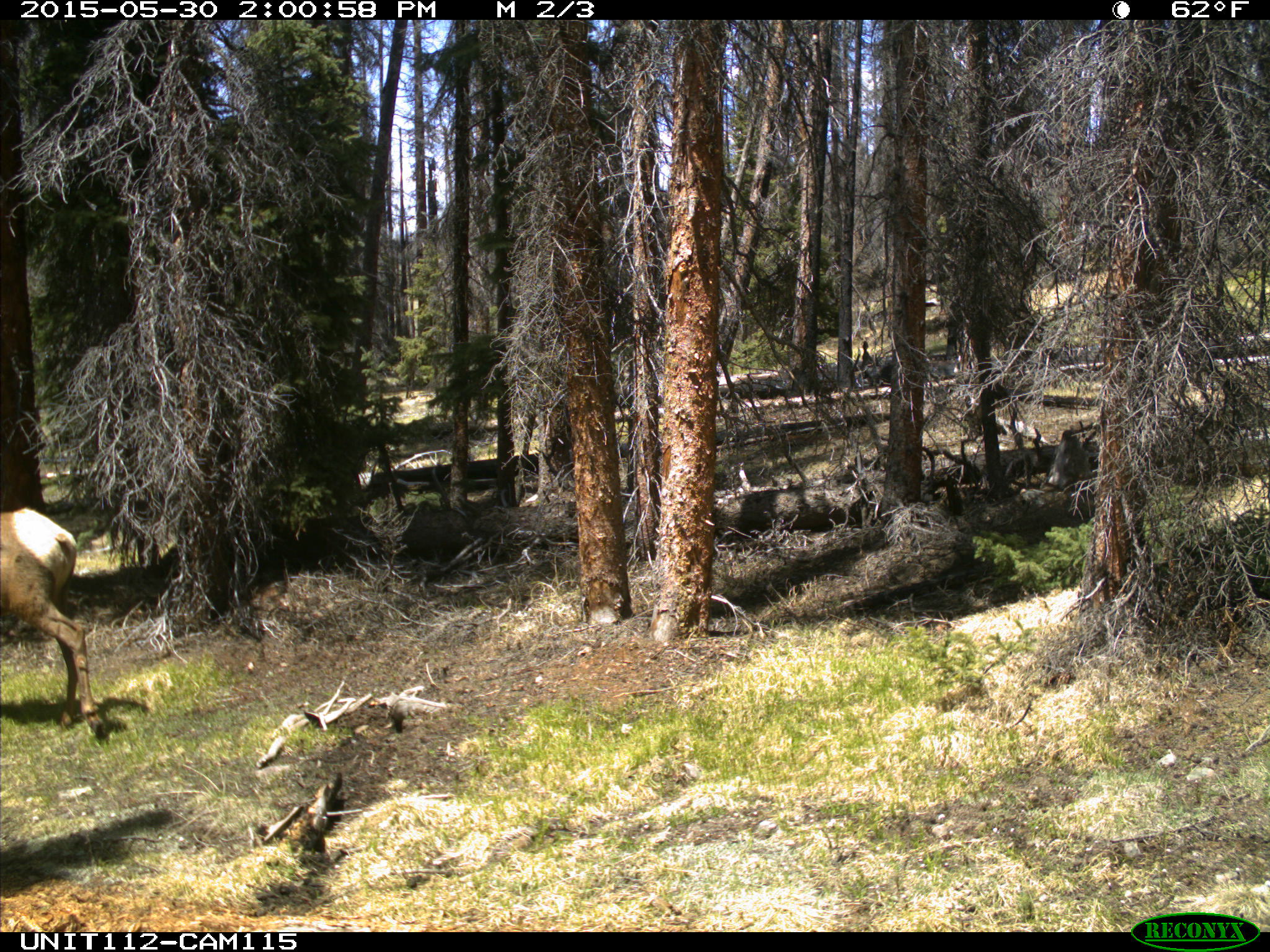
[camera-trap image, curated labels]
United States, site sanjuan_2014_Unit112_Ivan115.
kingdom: Animalia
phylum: Chordata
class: Mammalia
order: Artiodactyla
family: Cervidae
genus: Cervus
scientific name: Cervus elaphus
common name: red deer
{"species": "Cervus elaphus (red deer)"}